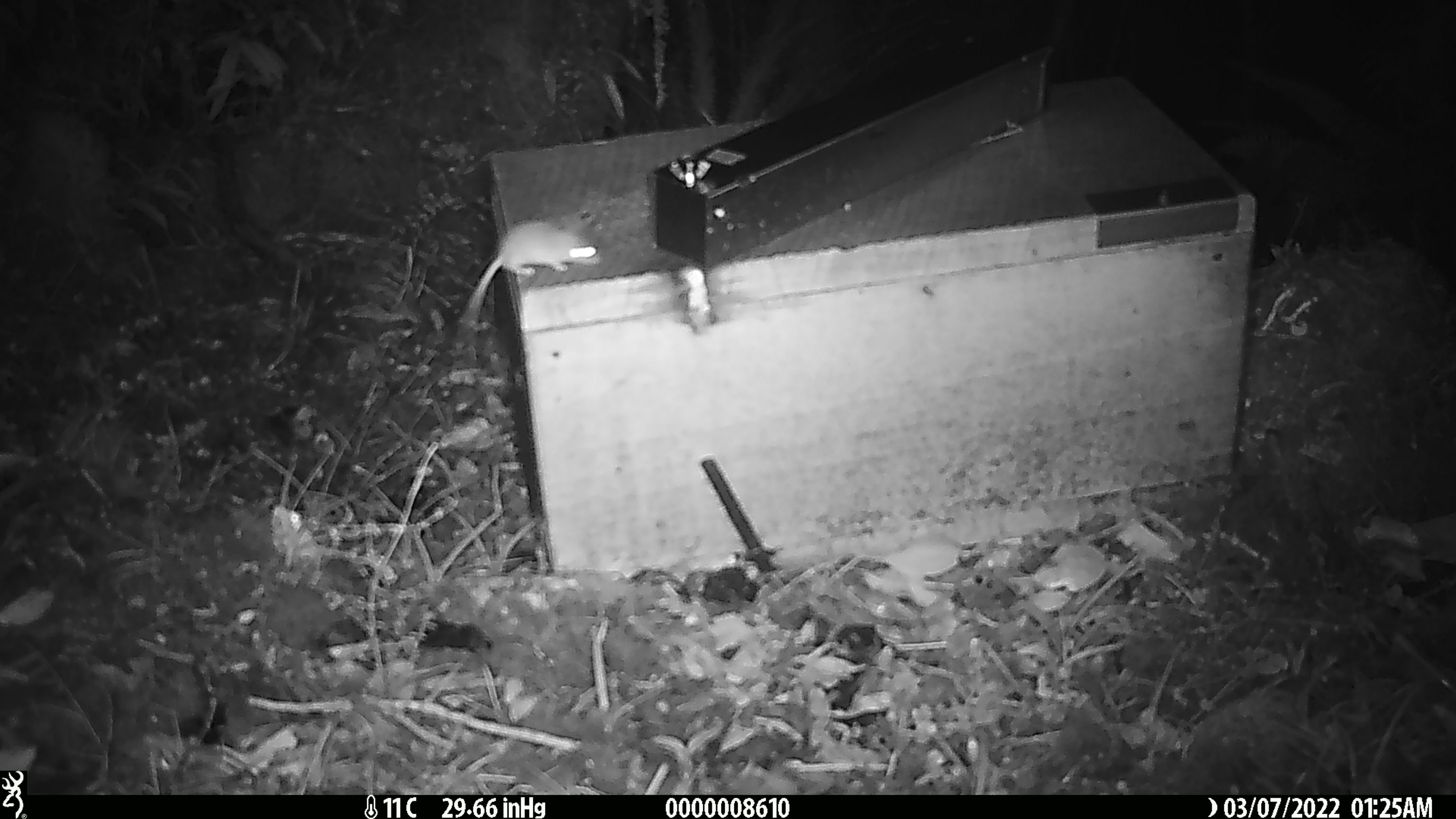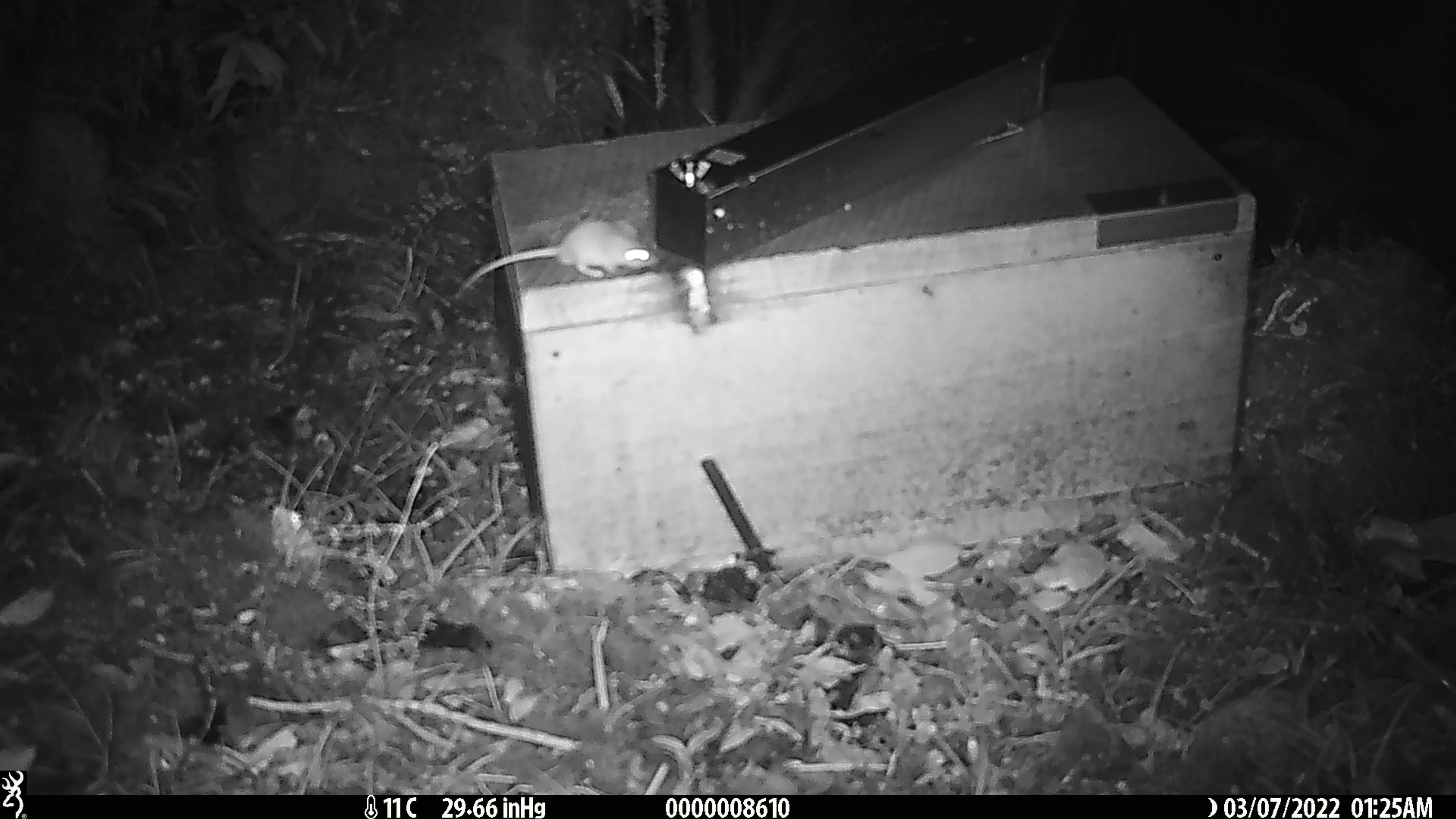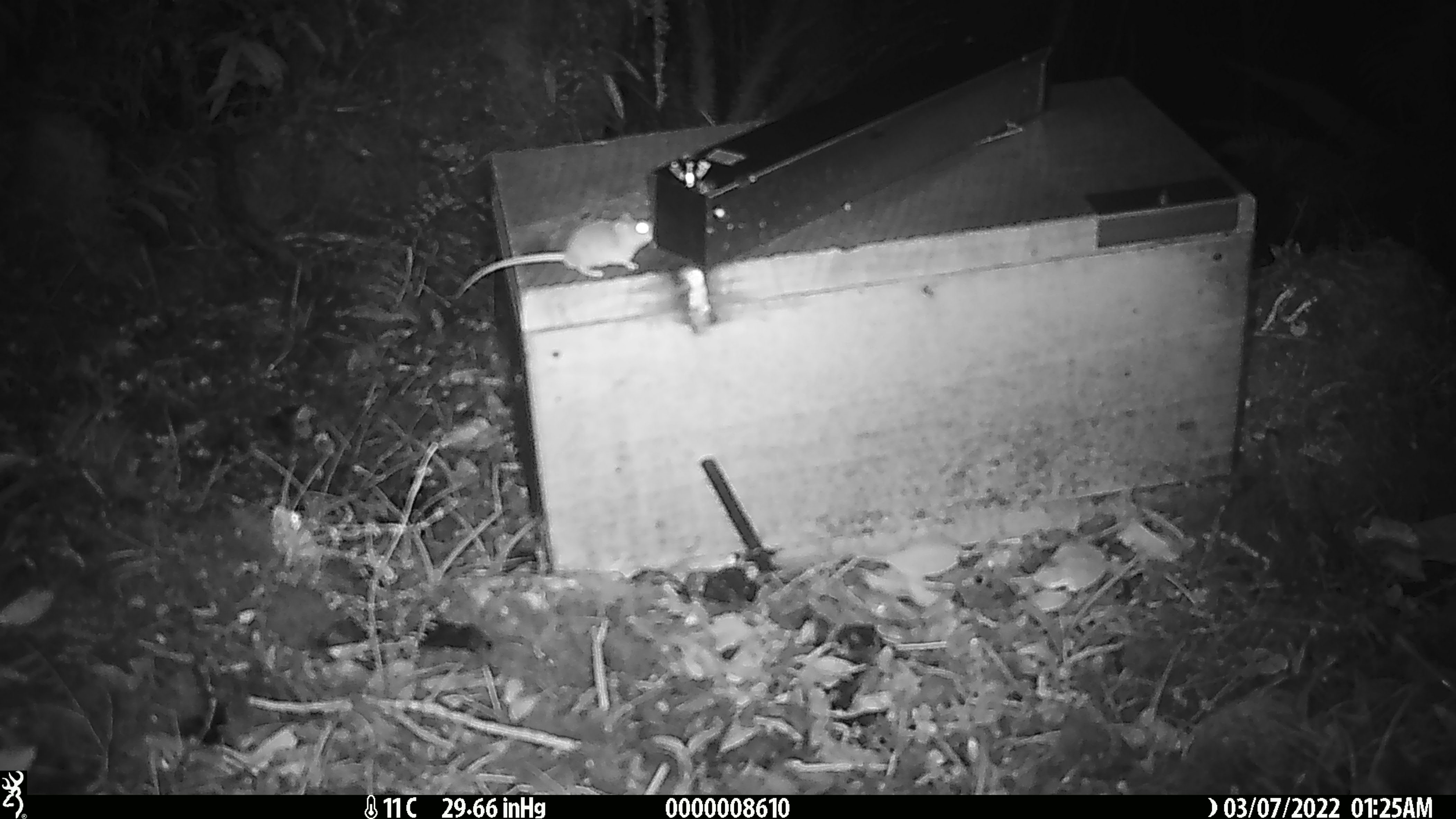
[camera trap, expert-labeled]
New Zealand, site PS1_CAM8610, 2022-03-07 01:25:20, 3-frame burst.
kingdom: Animalia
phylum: Chordata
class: Mammalia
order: Rodentia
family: Muridae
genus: Mus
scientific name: Mus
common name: mouse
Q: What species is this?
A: Mouse (Mus).